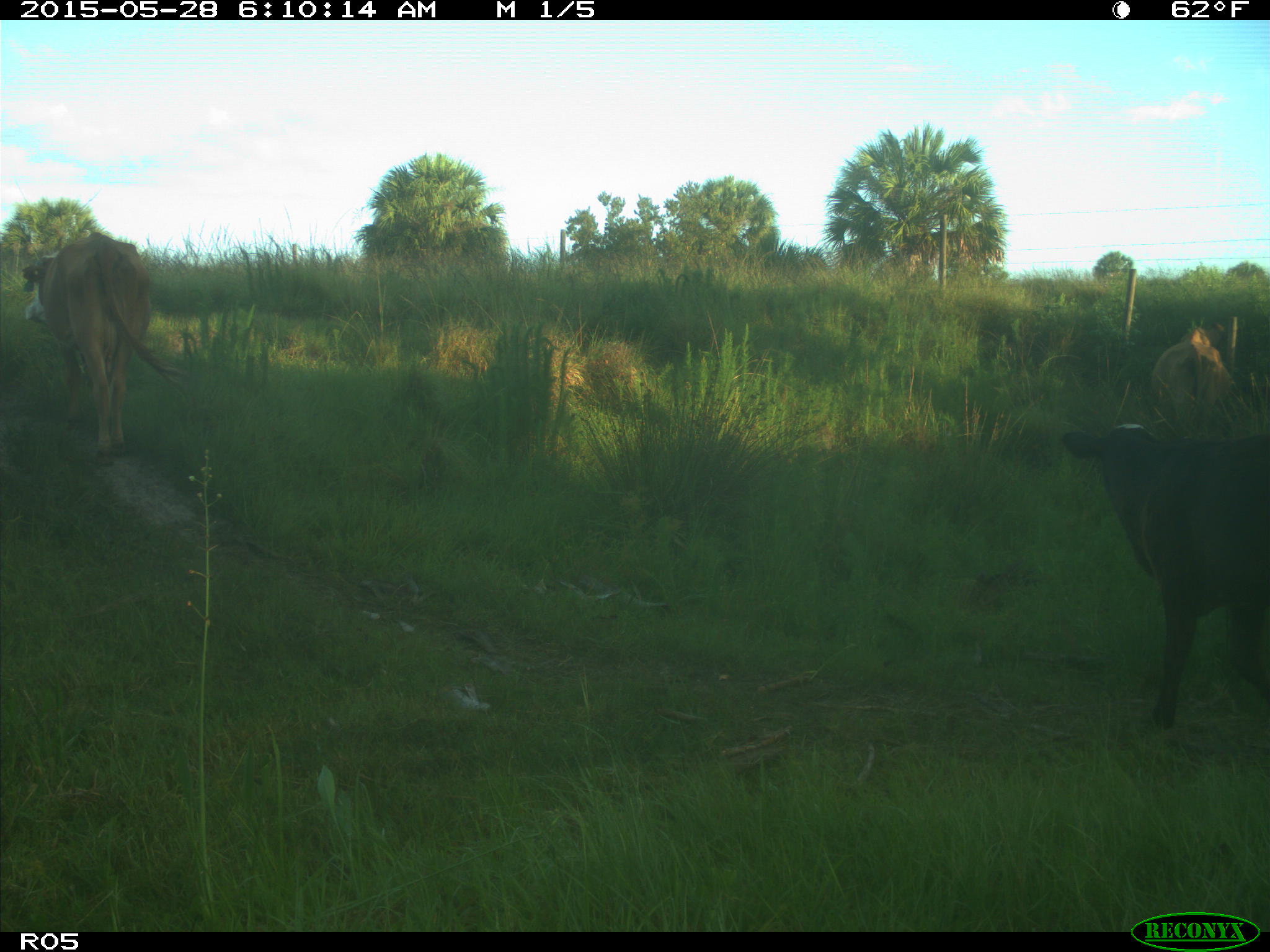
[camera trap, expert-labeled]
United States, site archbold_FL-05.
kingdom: Animalia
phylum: Chordata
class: Mammalia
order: Artiodactyla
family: Bovidae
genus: Bos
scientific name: Bos taurus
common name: domestic cow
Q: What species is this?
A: Bos taurus (domestic cow).